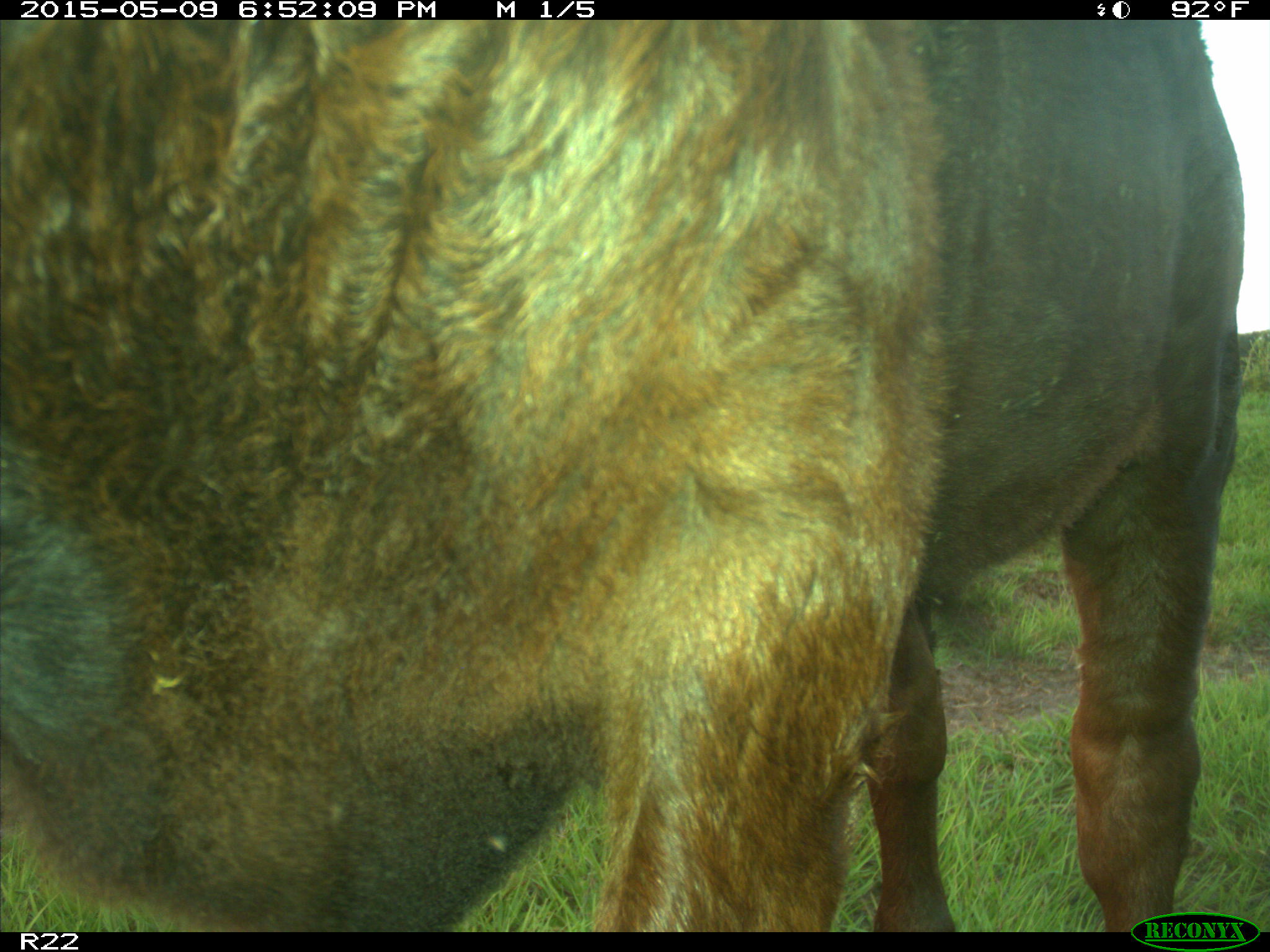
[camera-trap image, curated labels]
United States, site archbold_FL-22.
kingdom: Animalia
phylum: Chordata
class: Mammalia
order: Artiodactyla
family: Bovidae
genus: Bos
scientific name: Bos taurus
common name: domestic cow